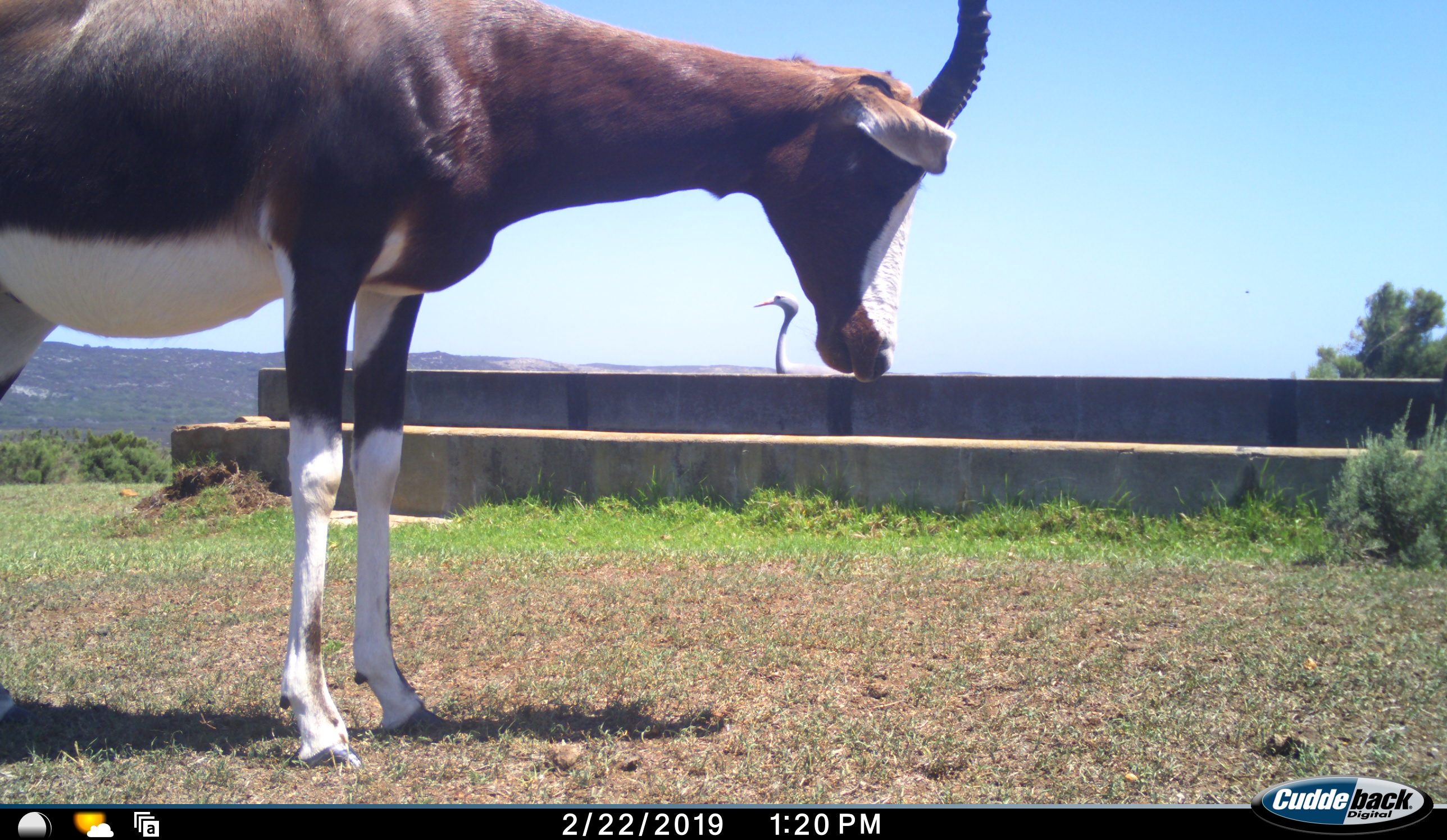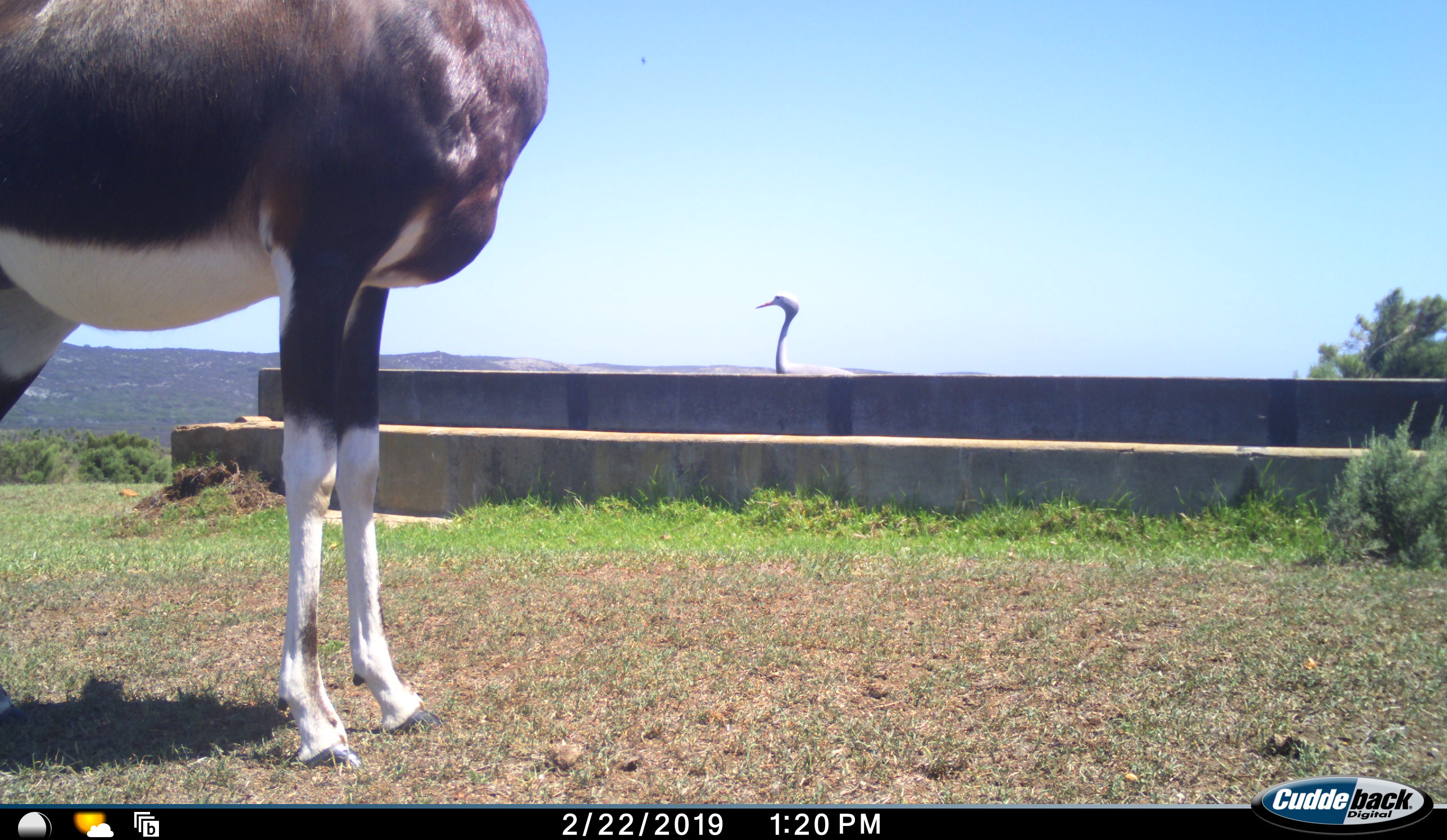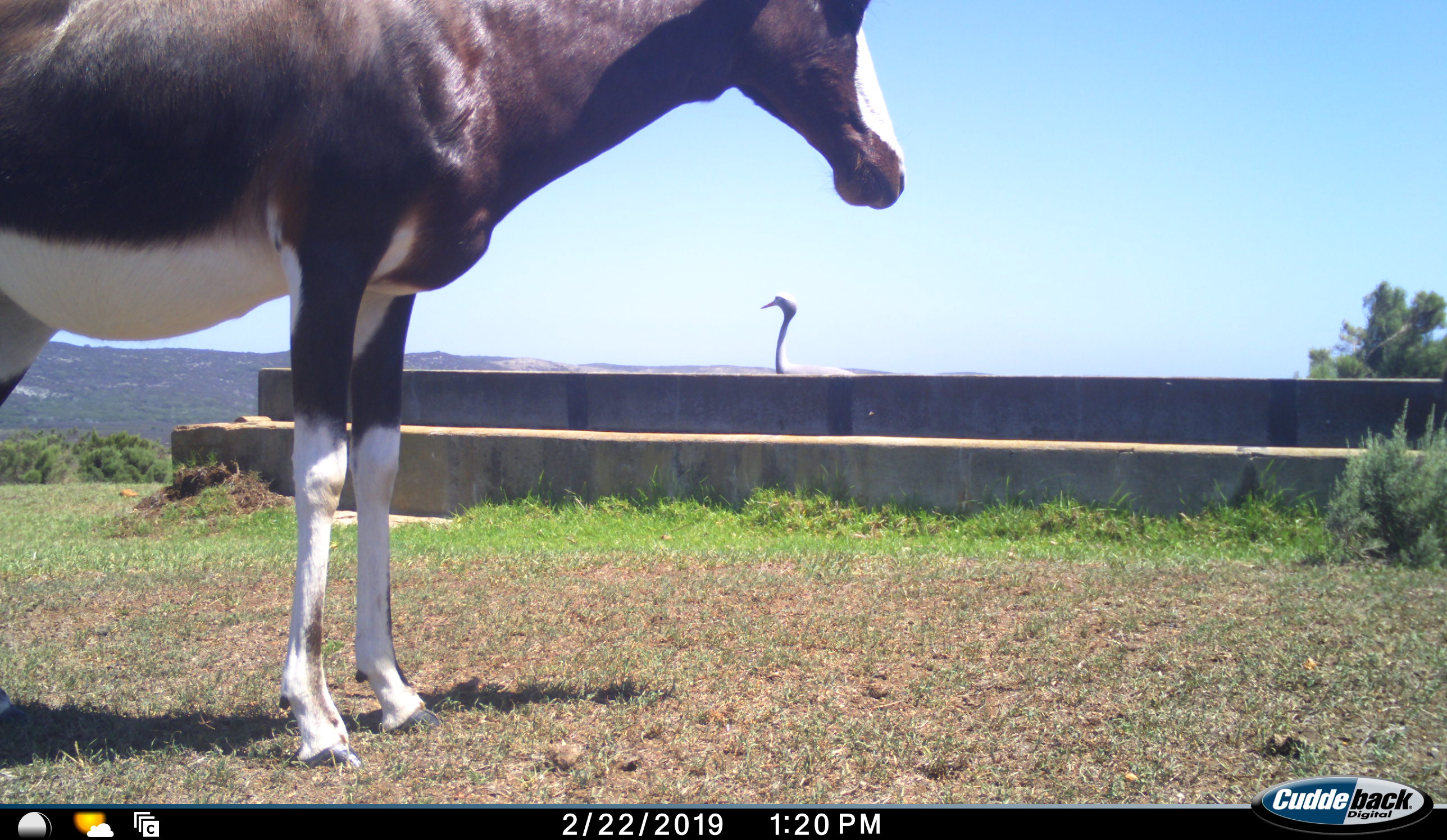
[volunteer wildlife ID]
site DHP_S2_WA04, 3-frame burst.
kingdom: Animalia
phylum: Chordata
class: Mammalia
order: Artiodactyla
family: Bovidae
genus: Damaliscus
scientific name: Damaliscus pygargus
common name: bontebok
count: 1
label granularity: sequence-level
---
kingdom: Animalia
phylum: Chordata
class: Aves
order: Gruiformes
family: Gruidae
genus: Anthropoides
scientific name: Anthropoides paradiseus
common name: blue crane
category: craneblue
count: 1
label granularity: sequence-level